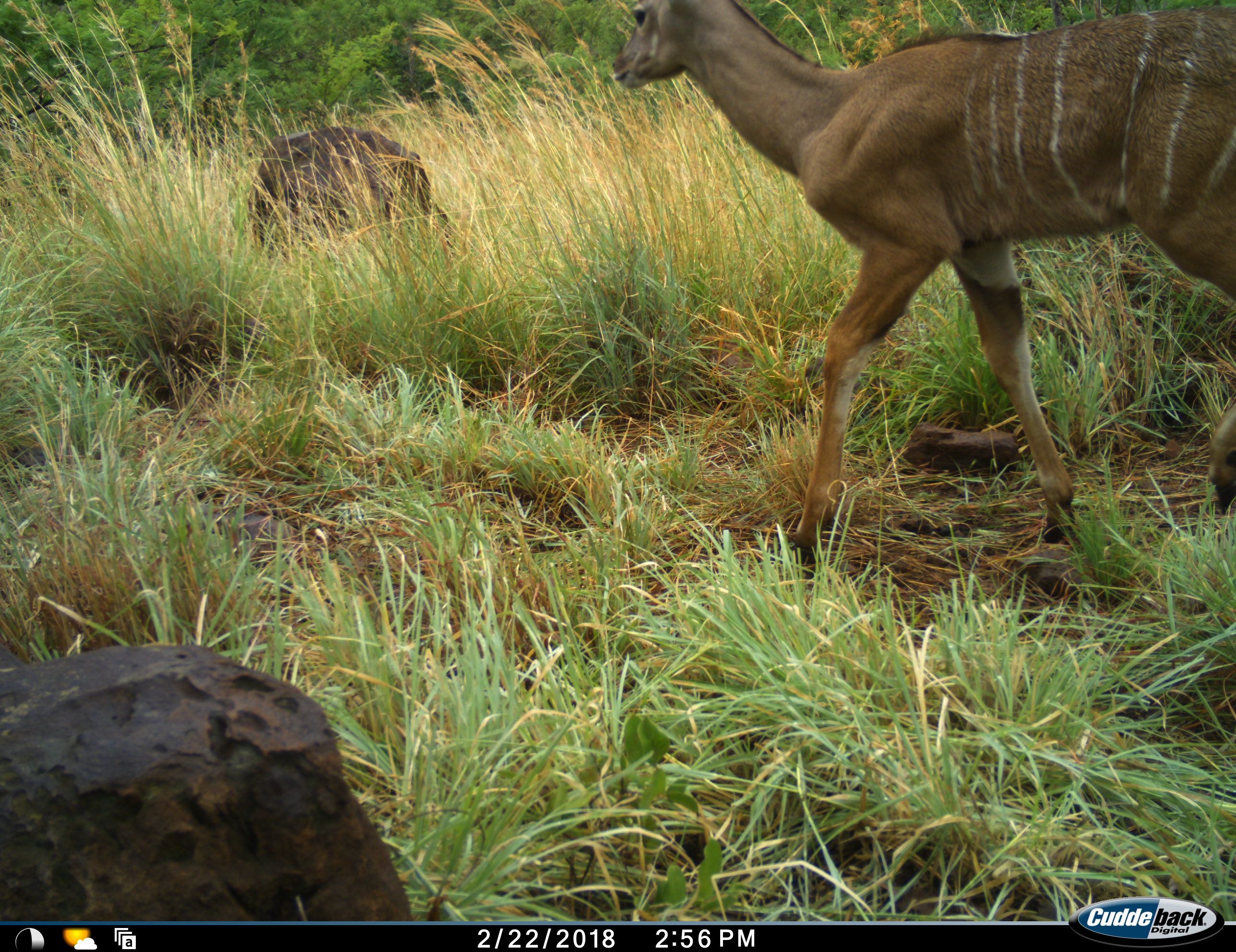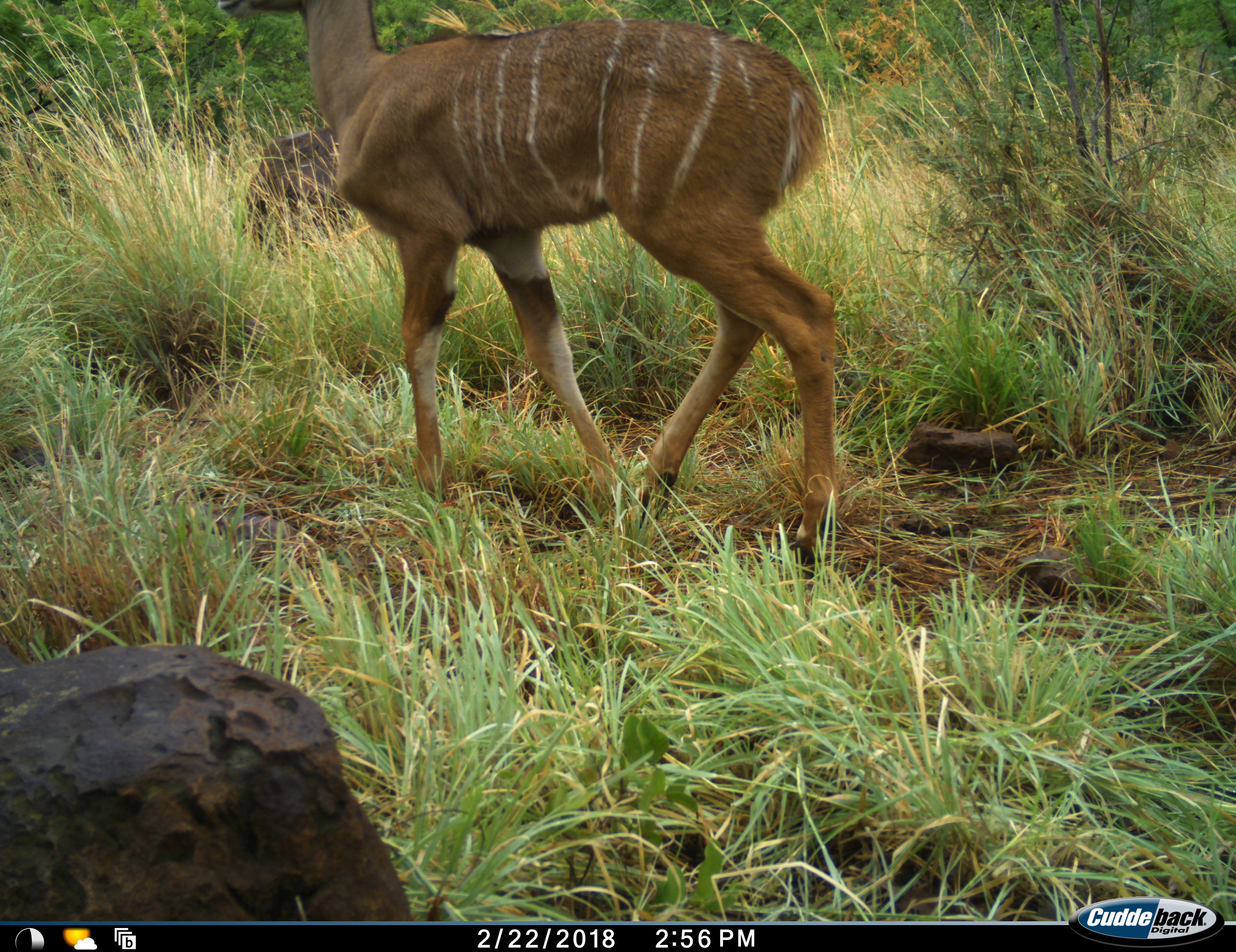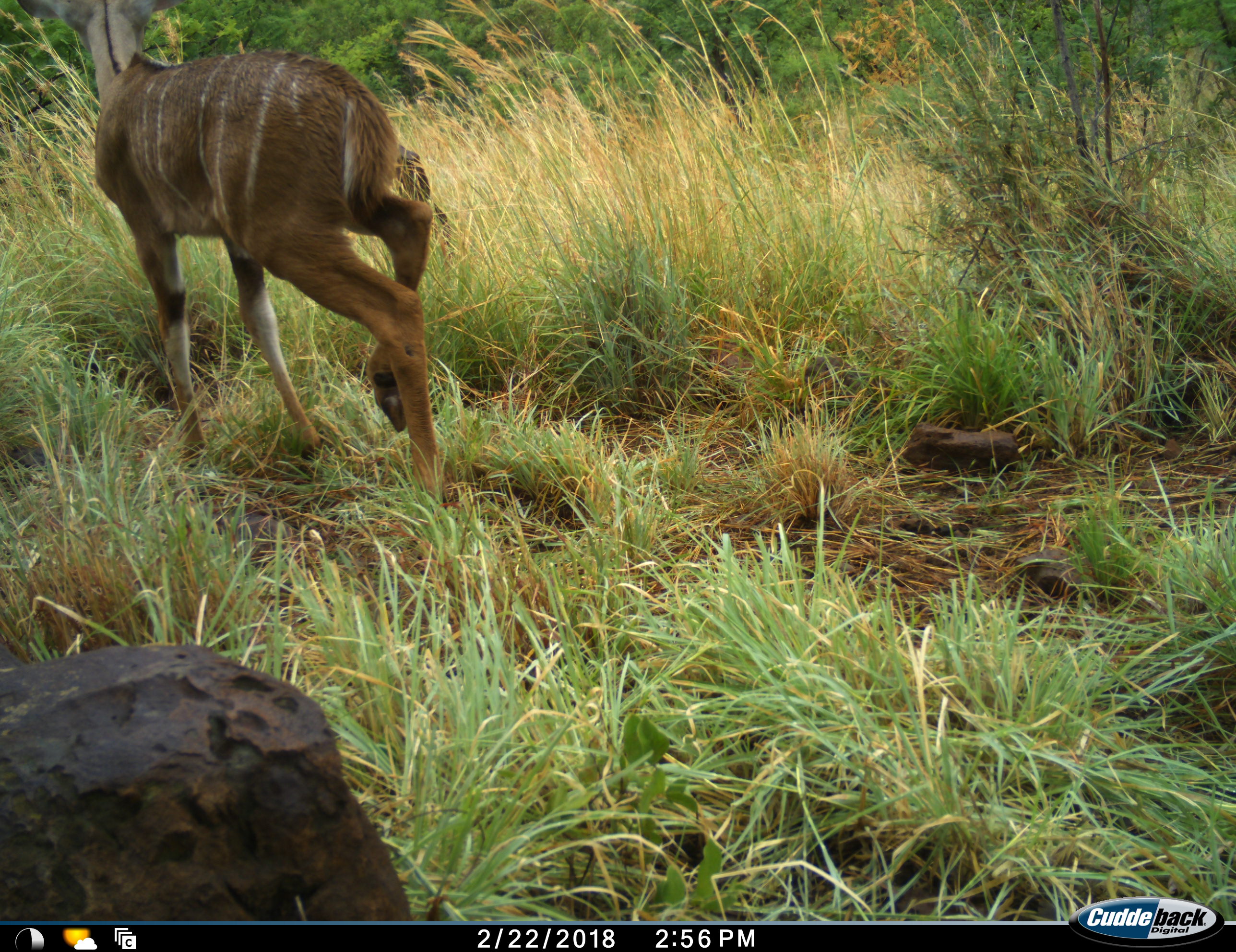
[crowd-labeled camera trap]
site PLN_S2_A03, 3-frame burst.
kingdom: Animalia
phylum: Chordata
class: Mammalia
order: Artiodactyla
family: Bovidae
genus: Tragelaphus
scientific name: Tragelaphus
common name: kudu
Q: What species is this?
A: Kudu (Tragelaphus).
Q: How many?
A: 1.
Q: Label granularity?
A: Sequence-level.